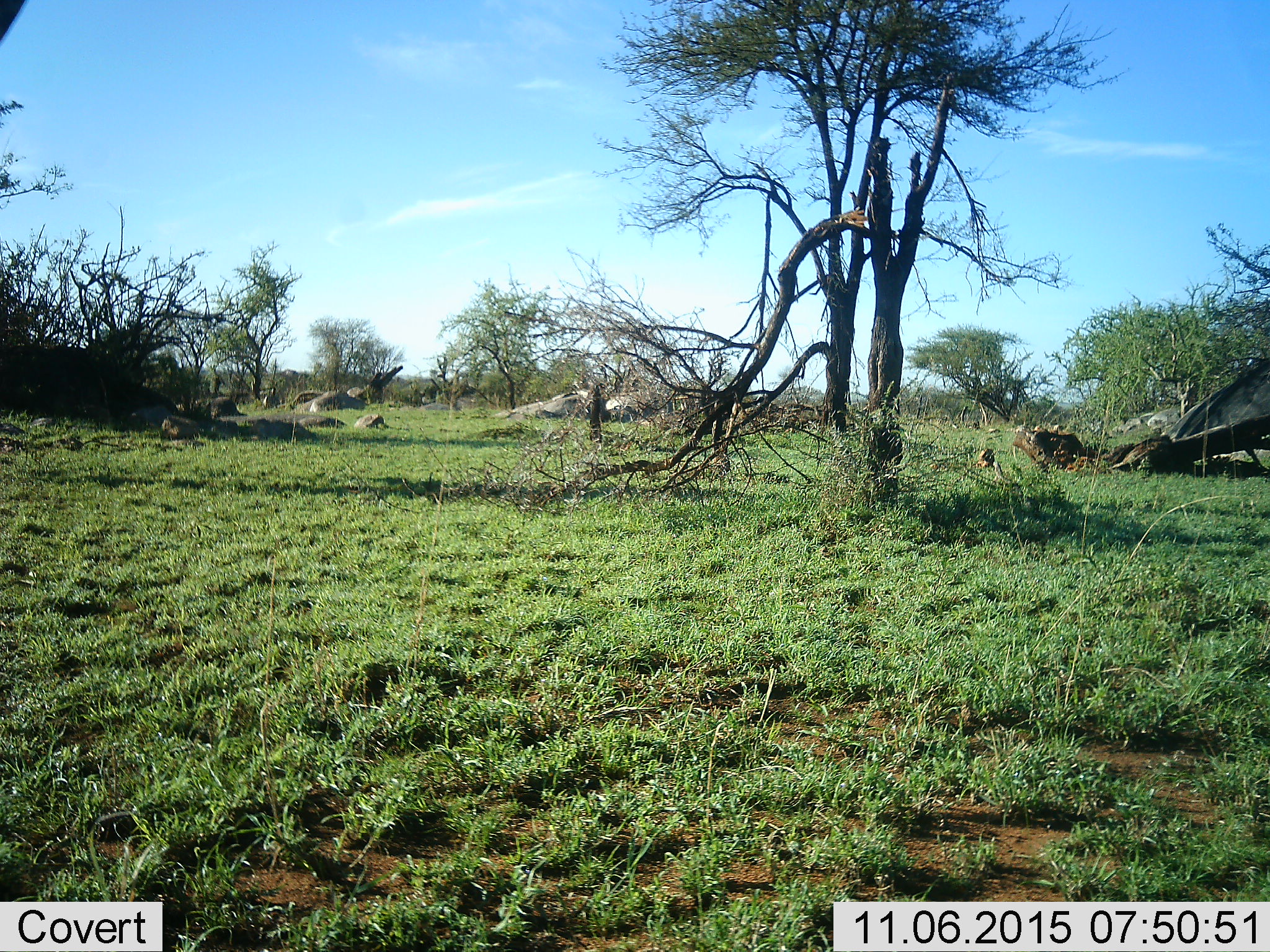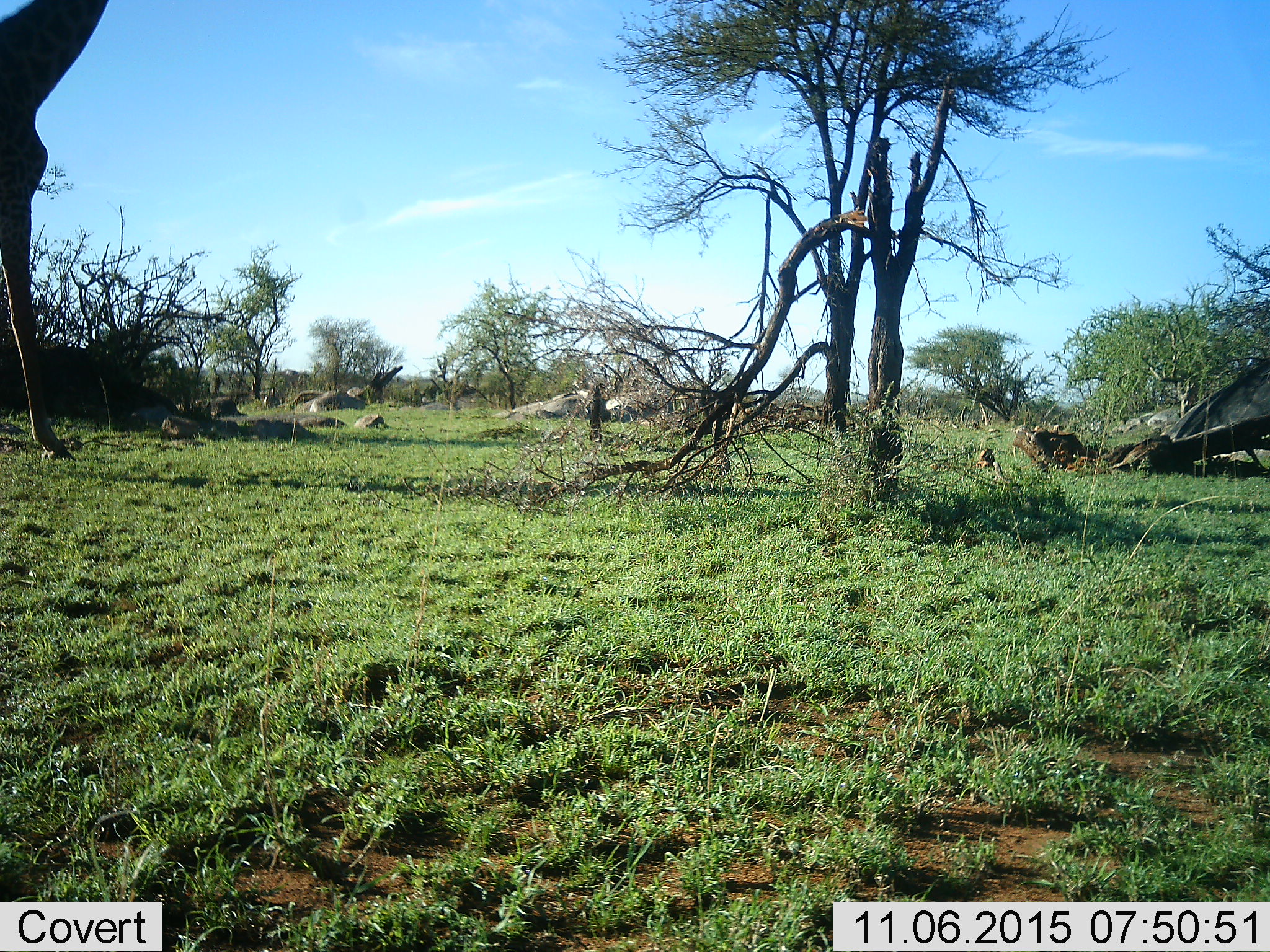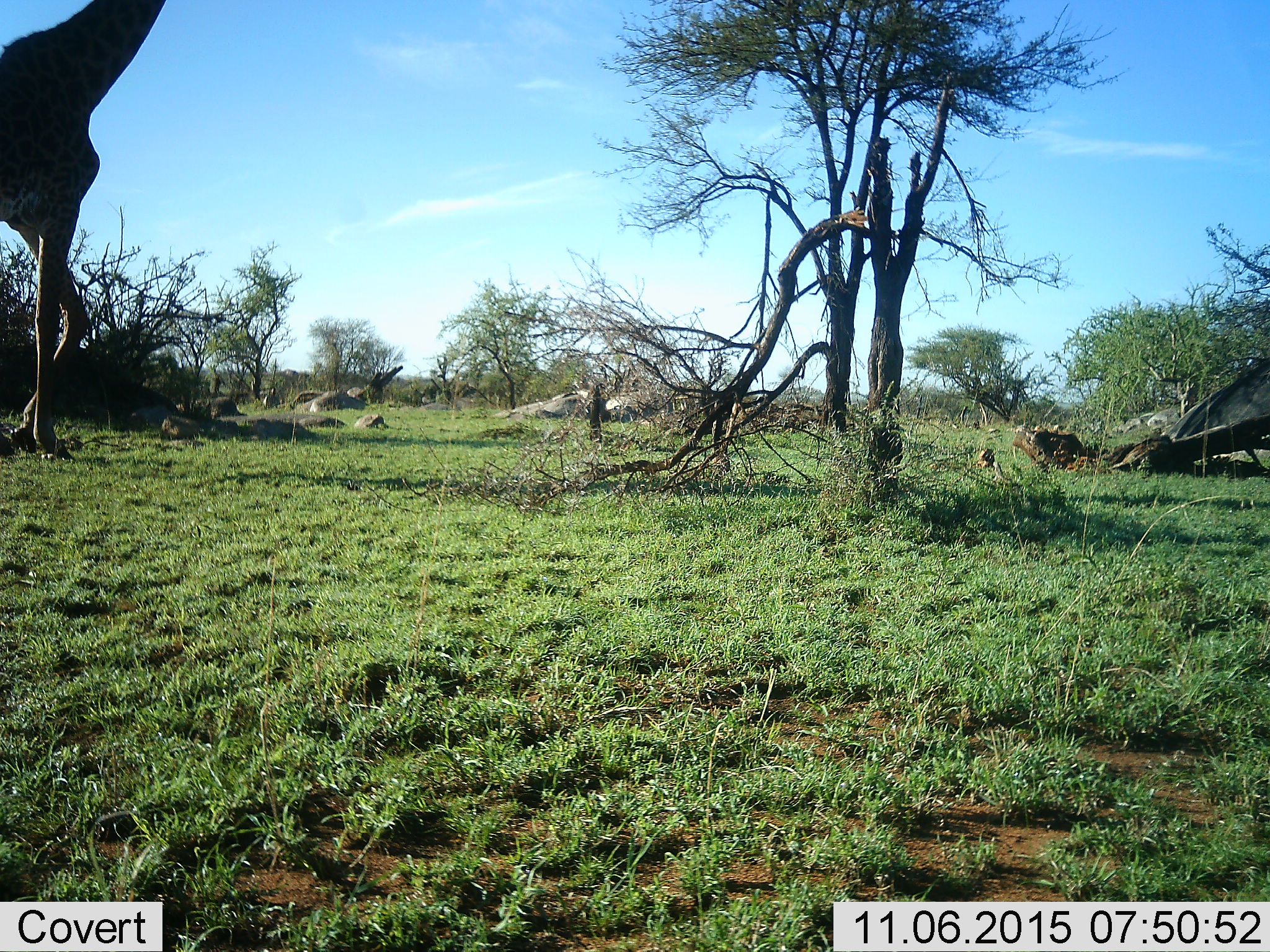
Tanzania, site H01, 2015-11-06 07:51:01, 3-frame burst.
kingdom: Animalia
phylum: Chordata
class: Mammalia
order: Artiodactyla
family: Giraffidae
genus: Giraffa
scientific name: Giraffa camelopardalis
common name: giraffe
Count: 1.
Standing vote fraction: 12%.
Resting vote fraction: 0%.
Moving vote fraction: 88%.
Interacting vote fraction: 0%.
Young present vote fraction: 0%.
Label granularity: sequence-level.